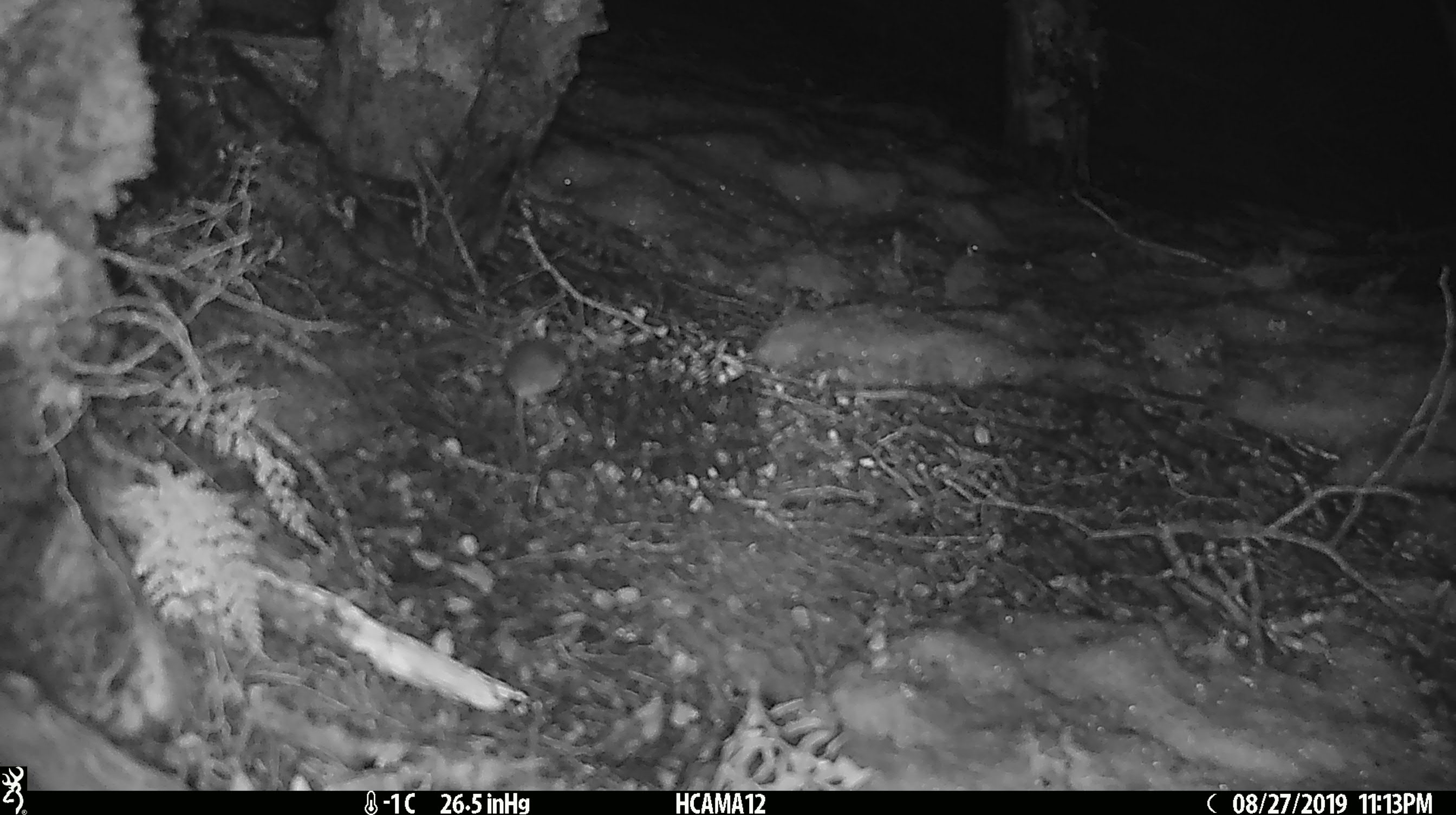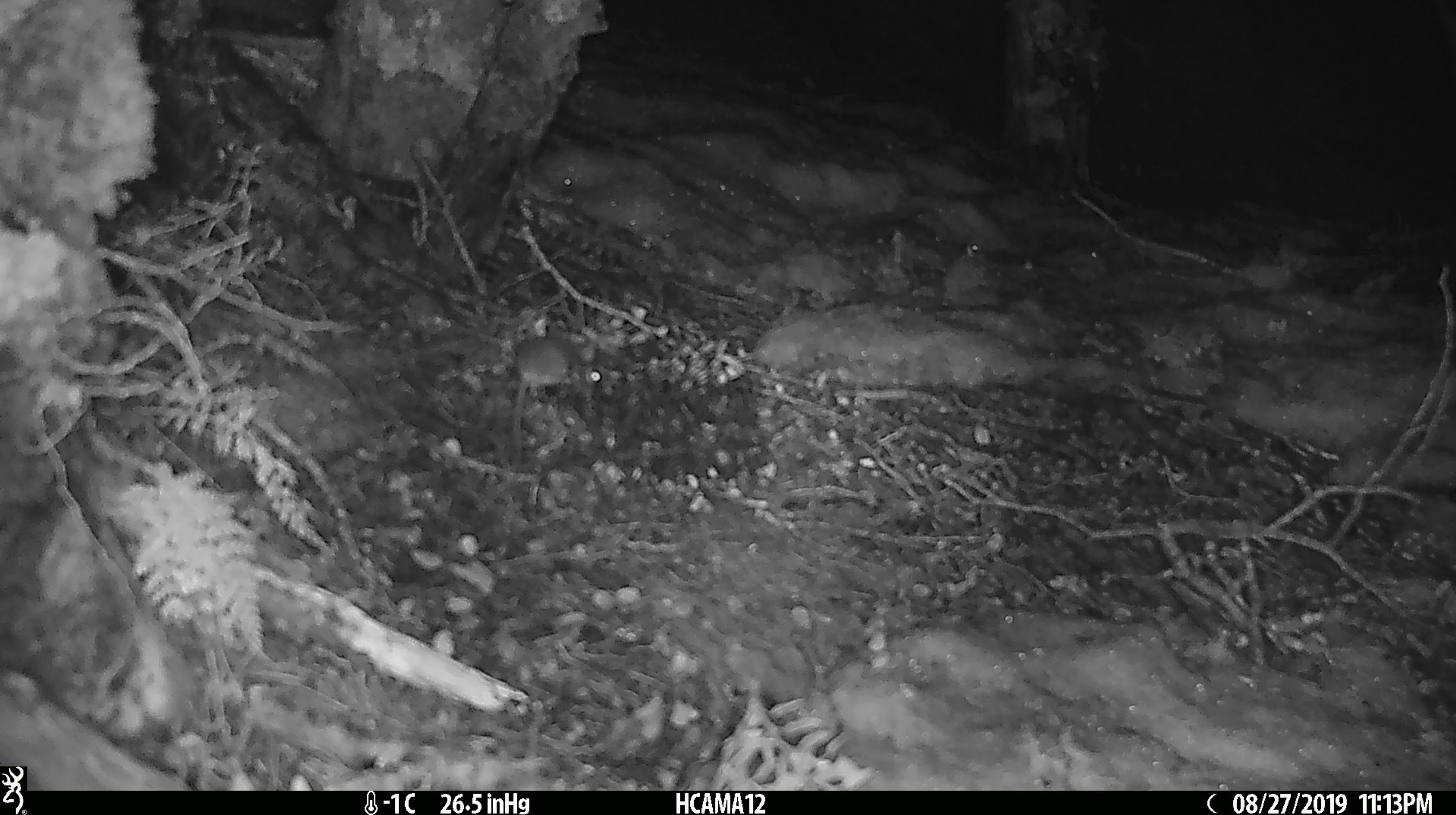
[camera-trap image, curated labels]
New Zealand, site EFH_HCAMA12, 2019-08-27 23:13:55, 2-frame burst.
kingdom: Animalia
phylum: Chordata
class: Mammalia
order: Rodentia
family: Muridae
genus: Mus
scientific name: Mus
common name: mouse